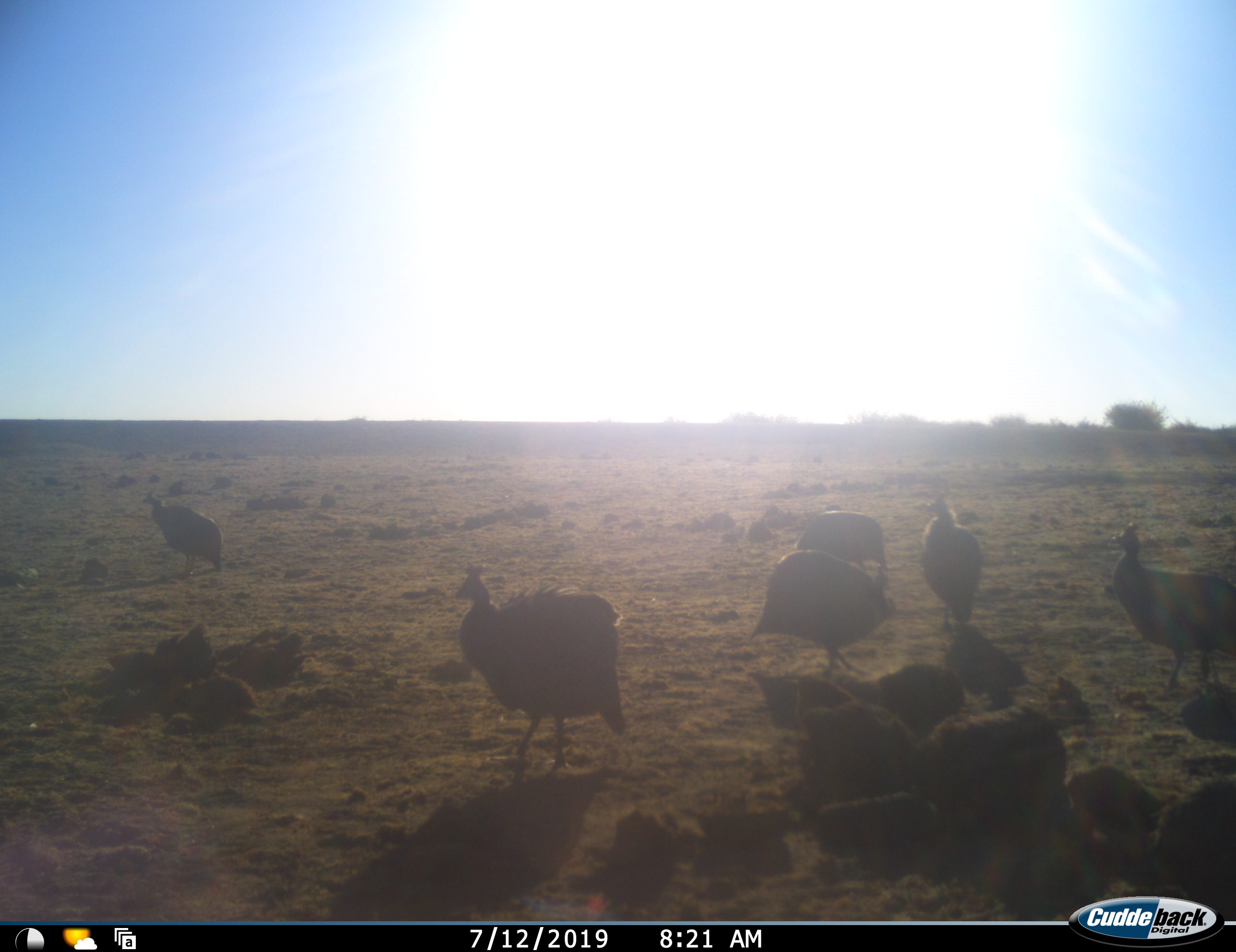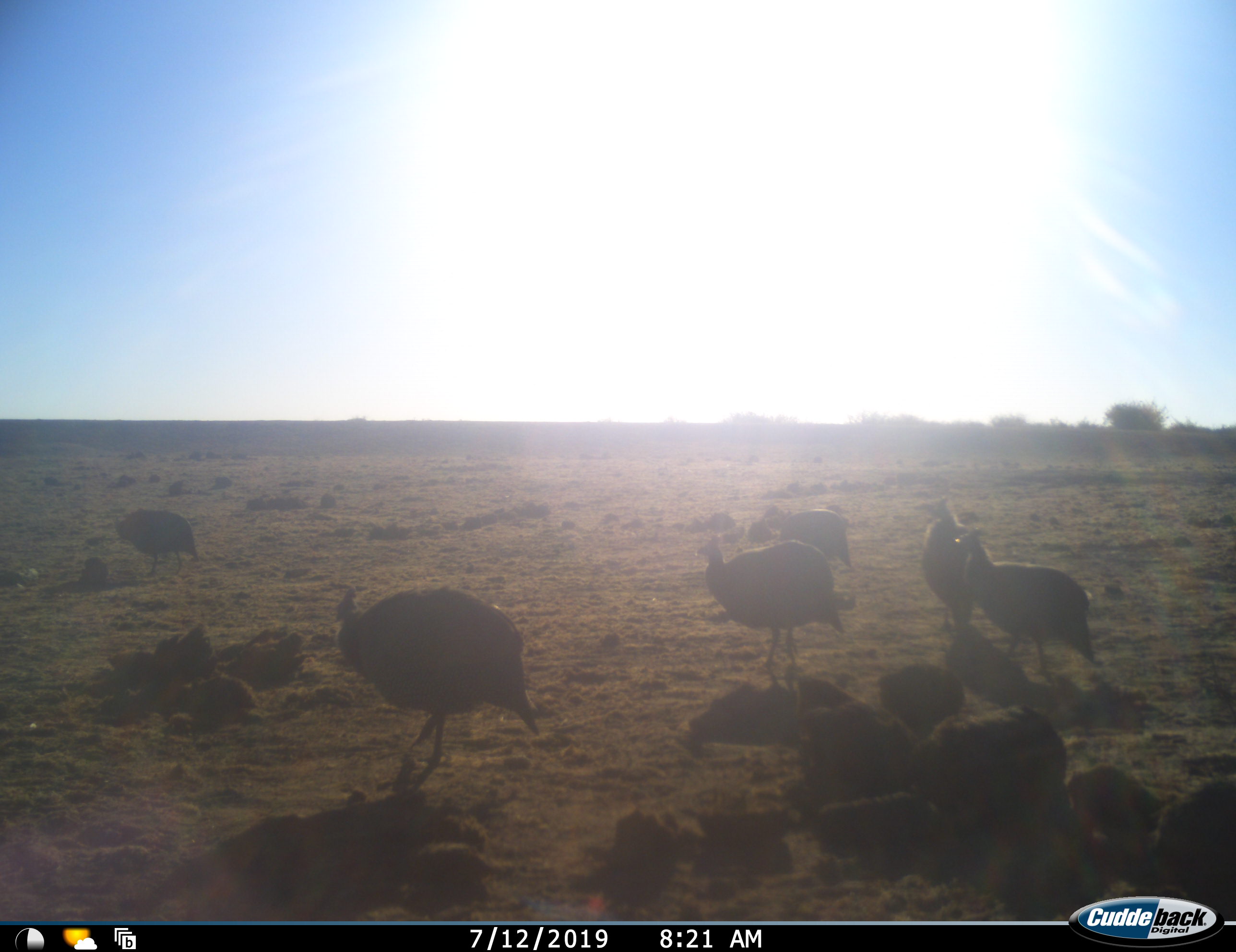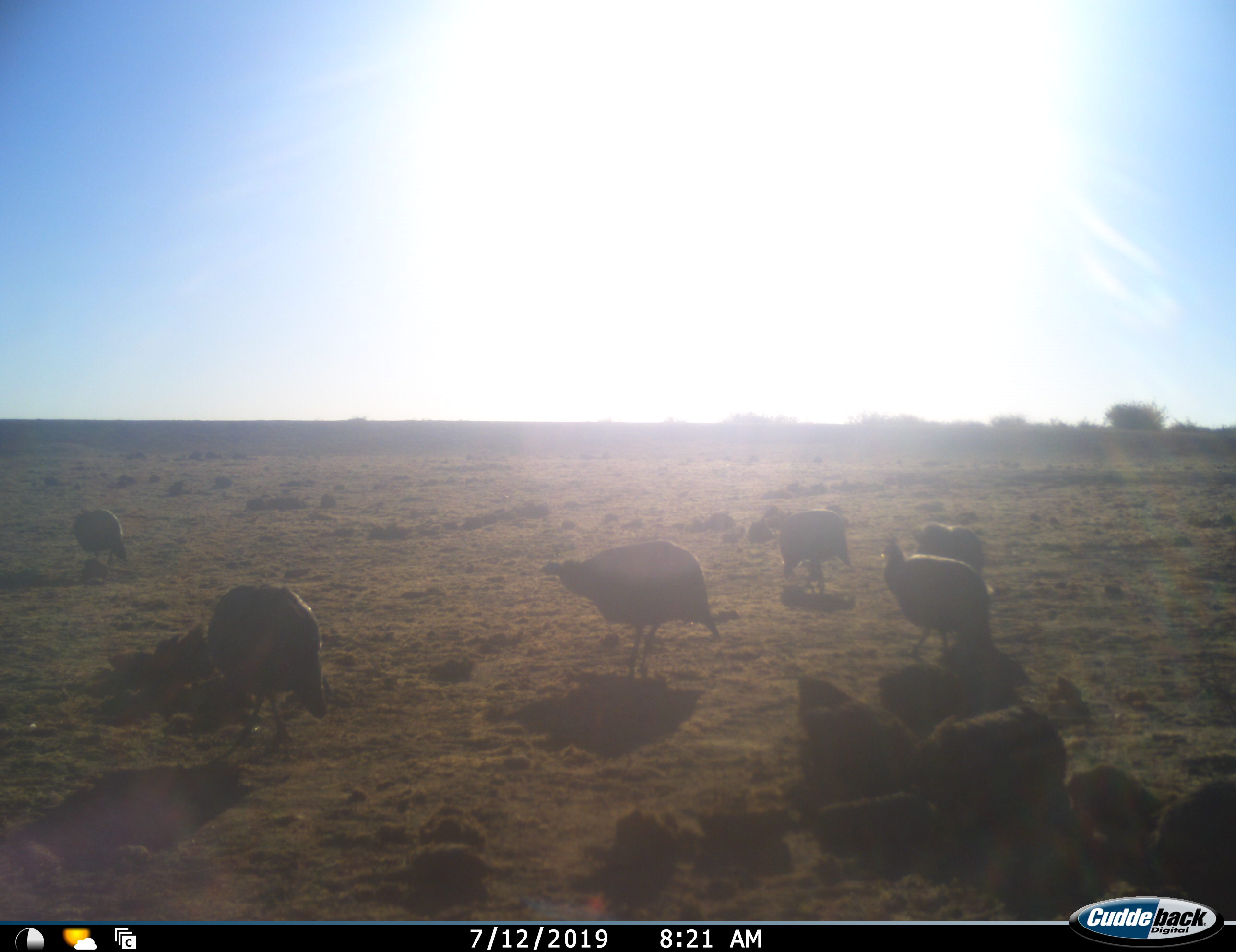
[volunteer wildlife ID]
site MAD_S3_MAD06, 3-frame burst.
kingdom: Animalia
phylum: Chordata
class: Aves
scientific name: Aves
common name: bird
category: birdother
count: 6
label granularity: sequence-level